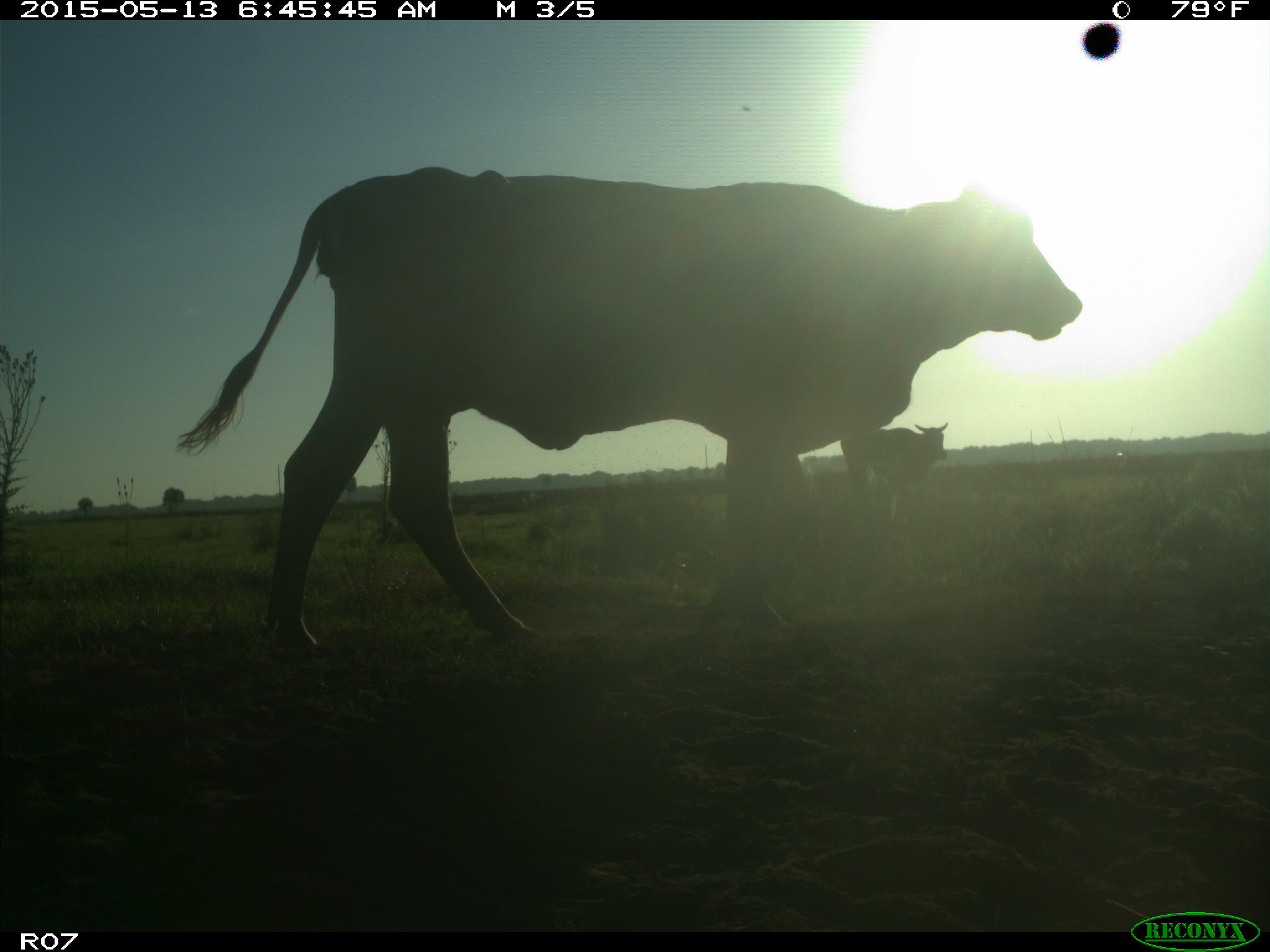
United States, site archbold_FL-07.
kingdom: Animalia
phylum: Chordata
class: Mammalia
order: Artiodactyla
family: Bovidae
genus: Bos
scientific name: Bos taurus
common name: domestic cow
Bos taurus (domestic cow).